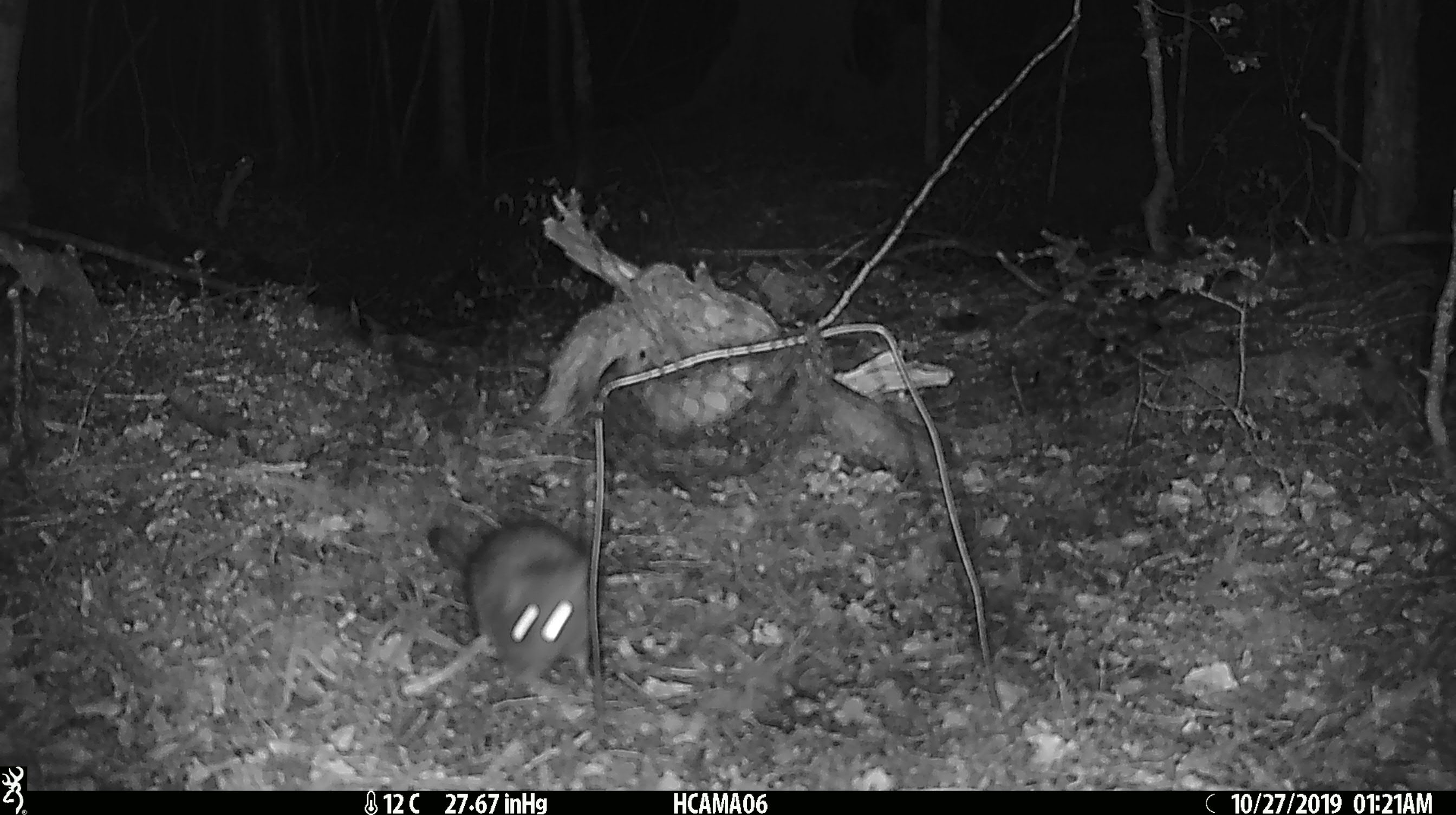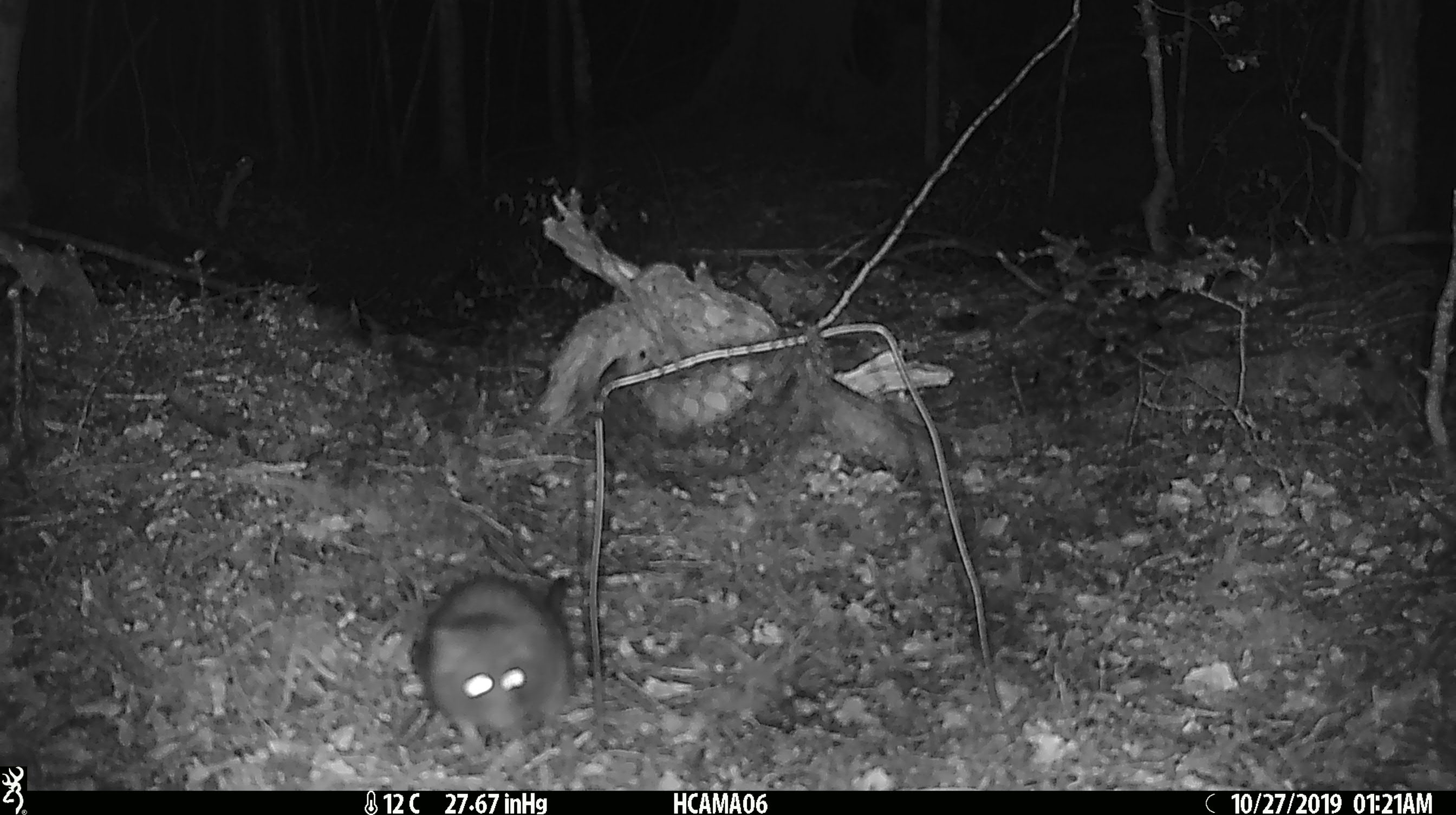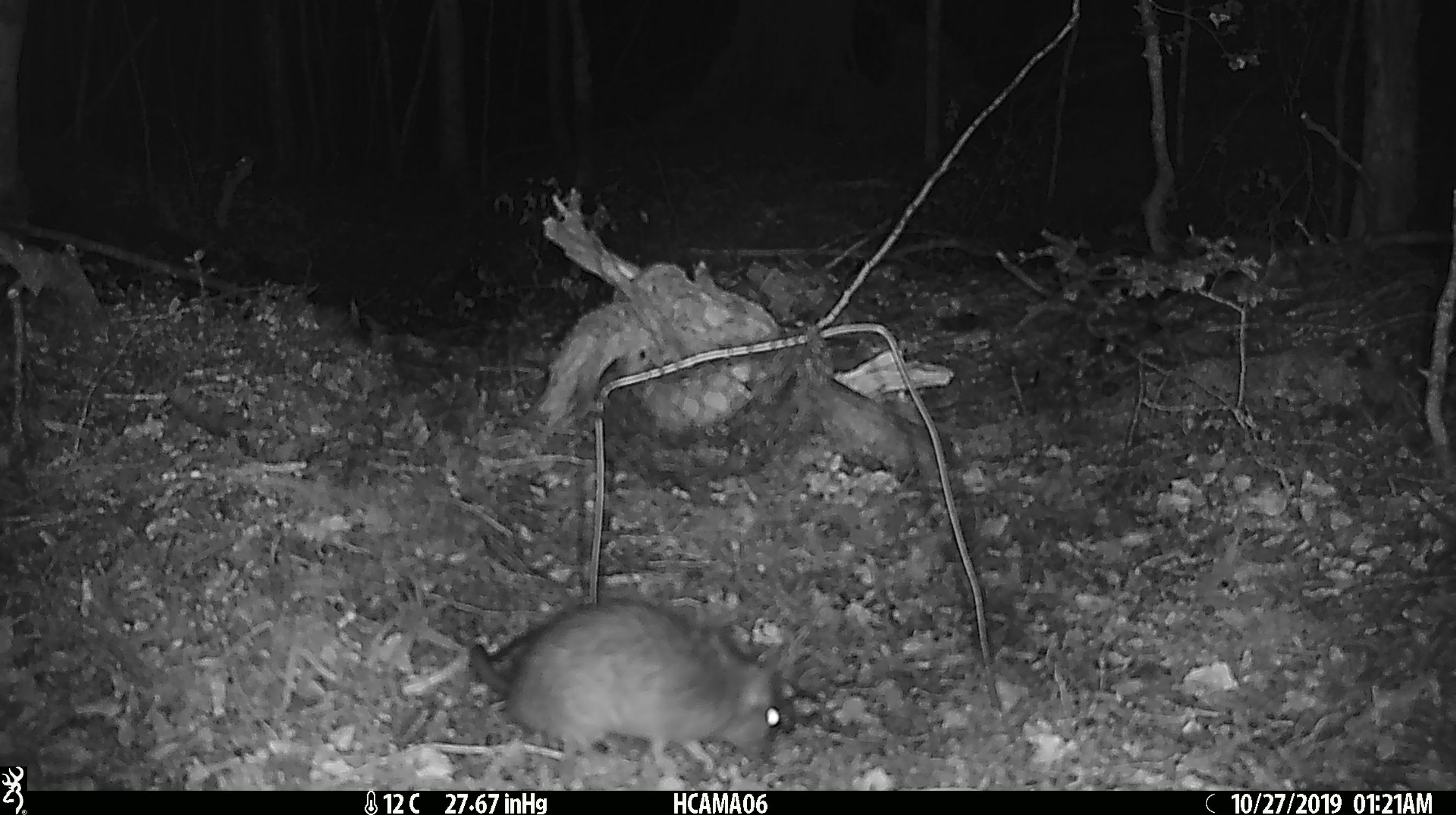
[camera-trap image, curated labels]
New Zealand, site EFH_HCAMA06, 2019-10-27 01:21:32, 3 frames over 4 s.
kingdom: Animalia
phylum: Chordata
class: Mammalia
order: Rodentia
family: Muridae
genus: Rattus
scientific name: Rattus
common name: rat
Rat (Rattus).